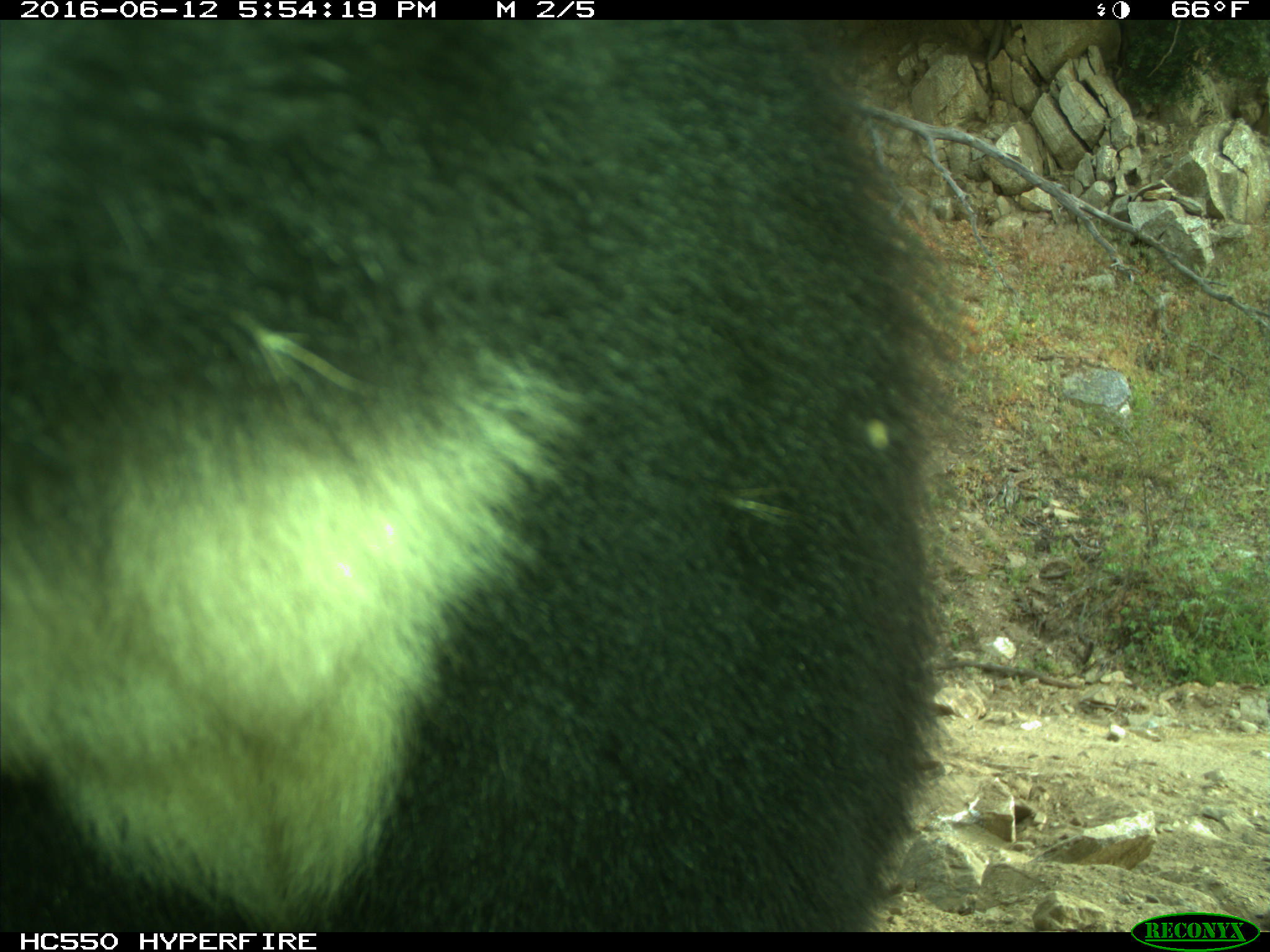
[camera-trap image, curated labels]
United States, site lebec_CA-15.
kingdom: Animalia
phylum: Chordata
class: Mammalia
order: Carnivora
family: Ursidae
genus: Ursus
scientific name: Ursus americanus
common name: american black bear